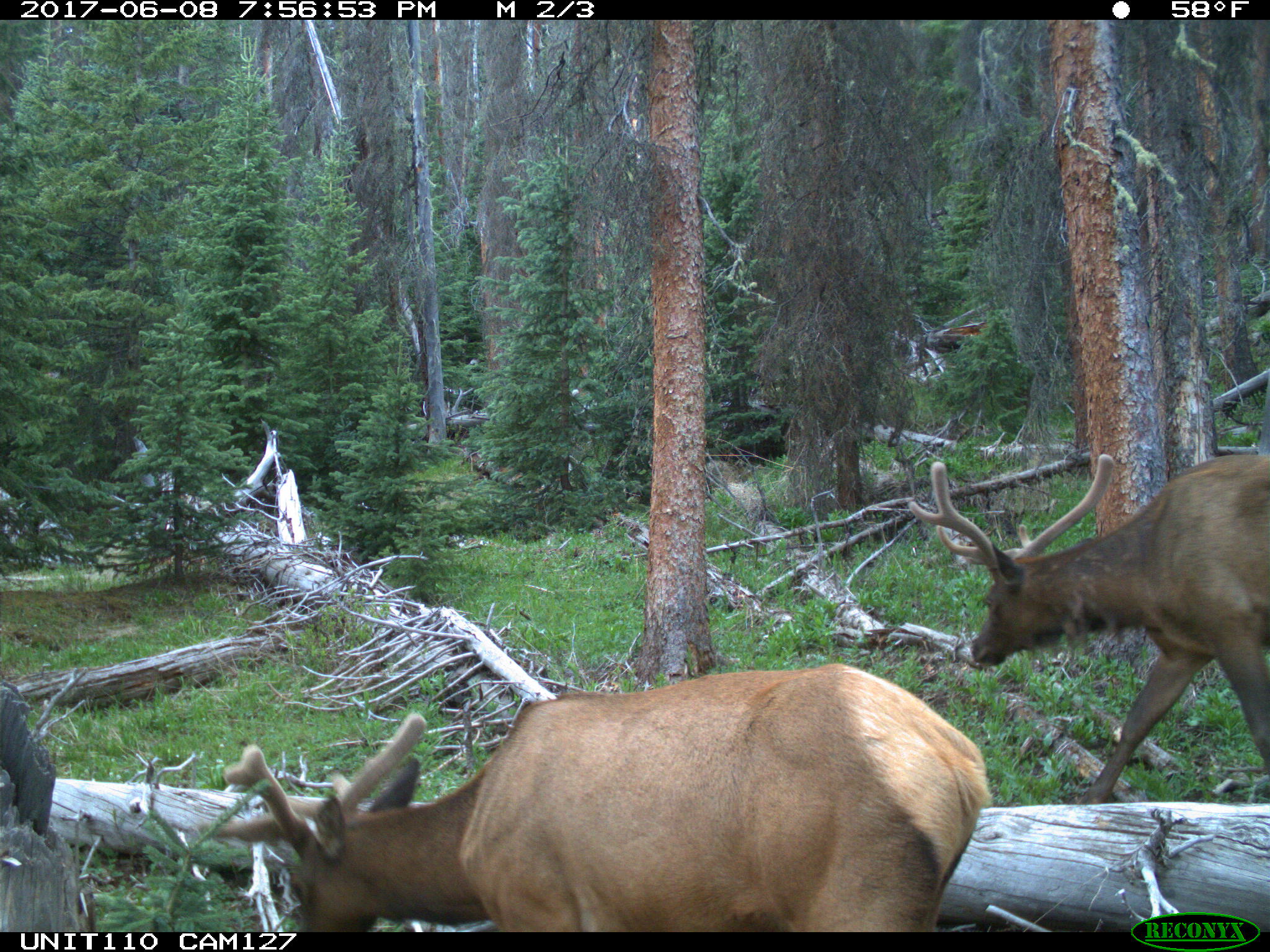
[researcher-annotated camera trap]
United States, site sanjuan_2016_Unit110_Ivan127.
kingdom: Animalia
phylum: Chordata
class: Mammalia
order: Artiodactyla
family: Cervidae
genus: Cervus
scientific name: Cervus elaphus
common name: red deer